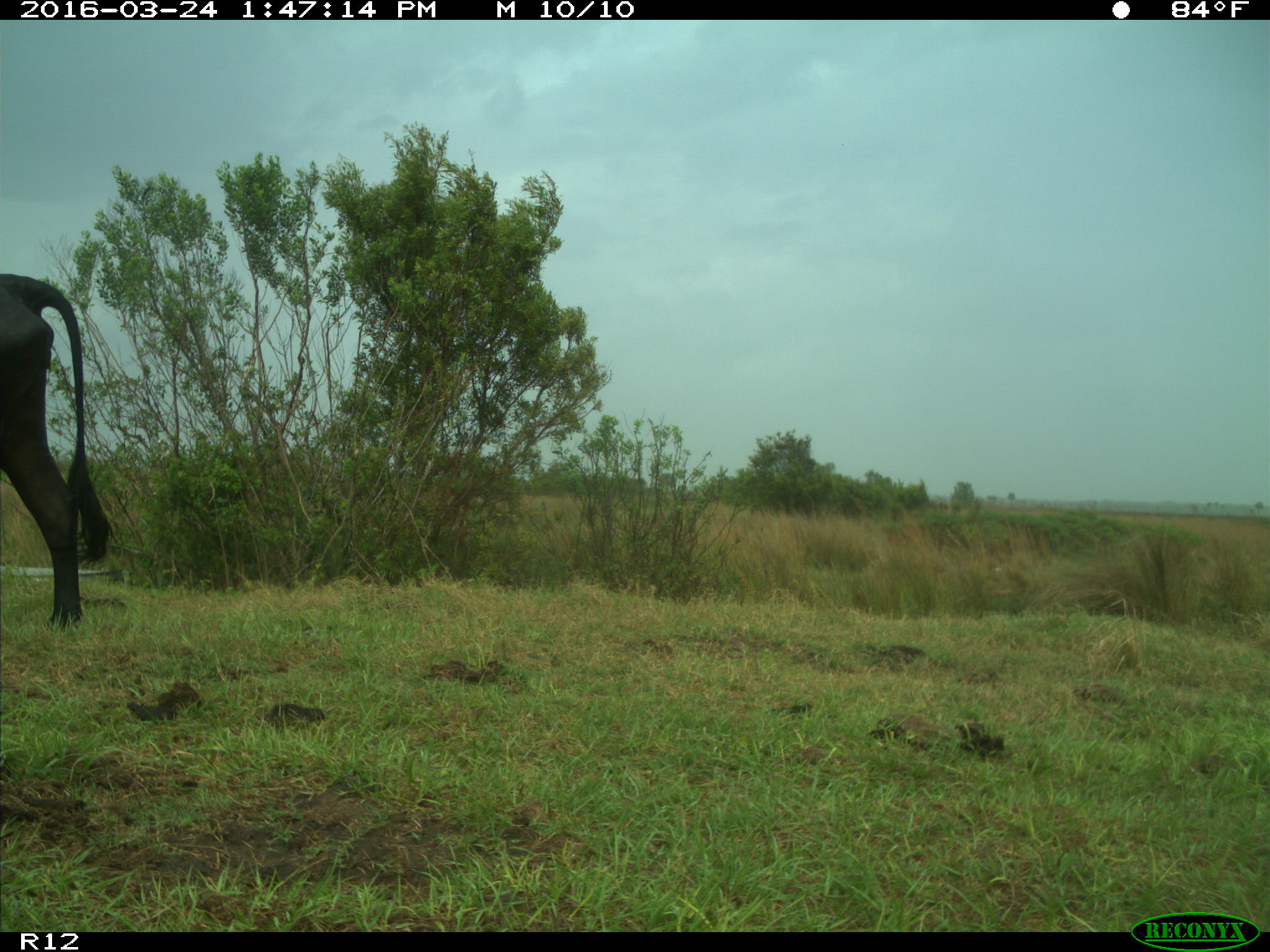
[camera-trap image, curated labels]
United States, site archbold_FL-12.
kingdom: Animalia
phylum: Chordata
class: Mammalia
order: Artiodactyla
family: Bovidae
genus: Bos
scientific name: Bos taurus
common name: domestic cow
Bos taurus (domestic cow).